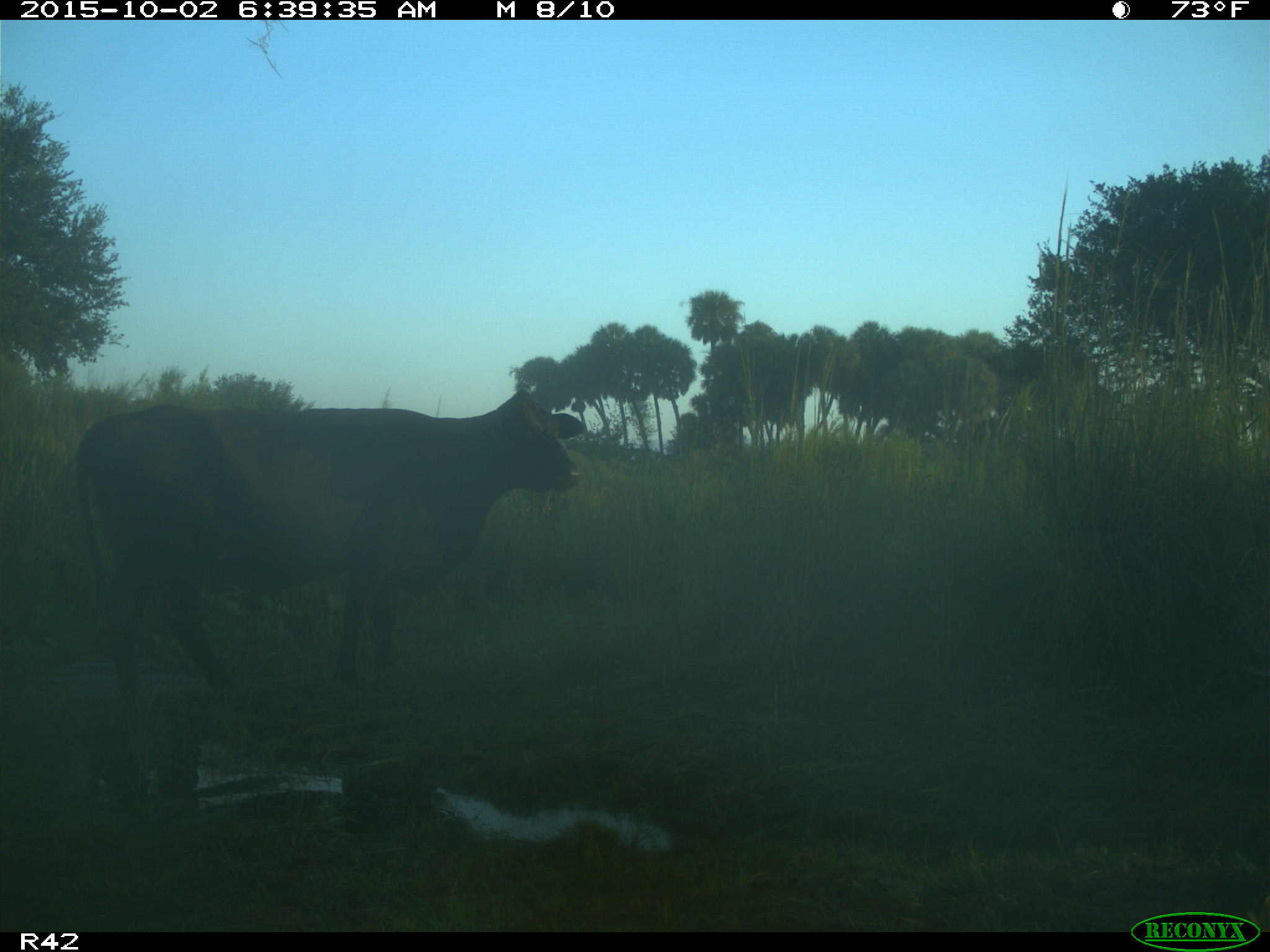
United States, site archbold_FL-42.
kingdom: Animalia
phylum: Chordata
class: Mammalia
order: Artiodactyla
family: Bovidae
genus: Bos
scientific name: Bos taurus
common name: domestic cow